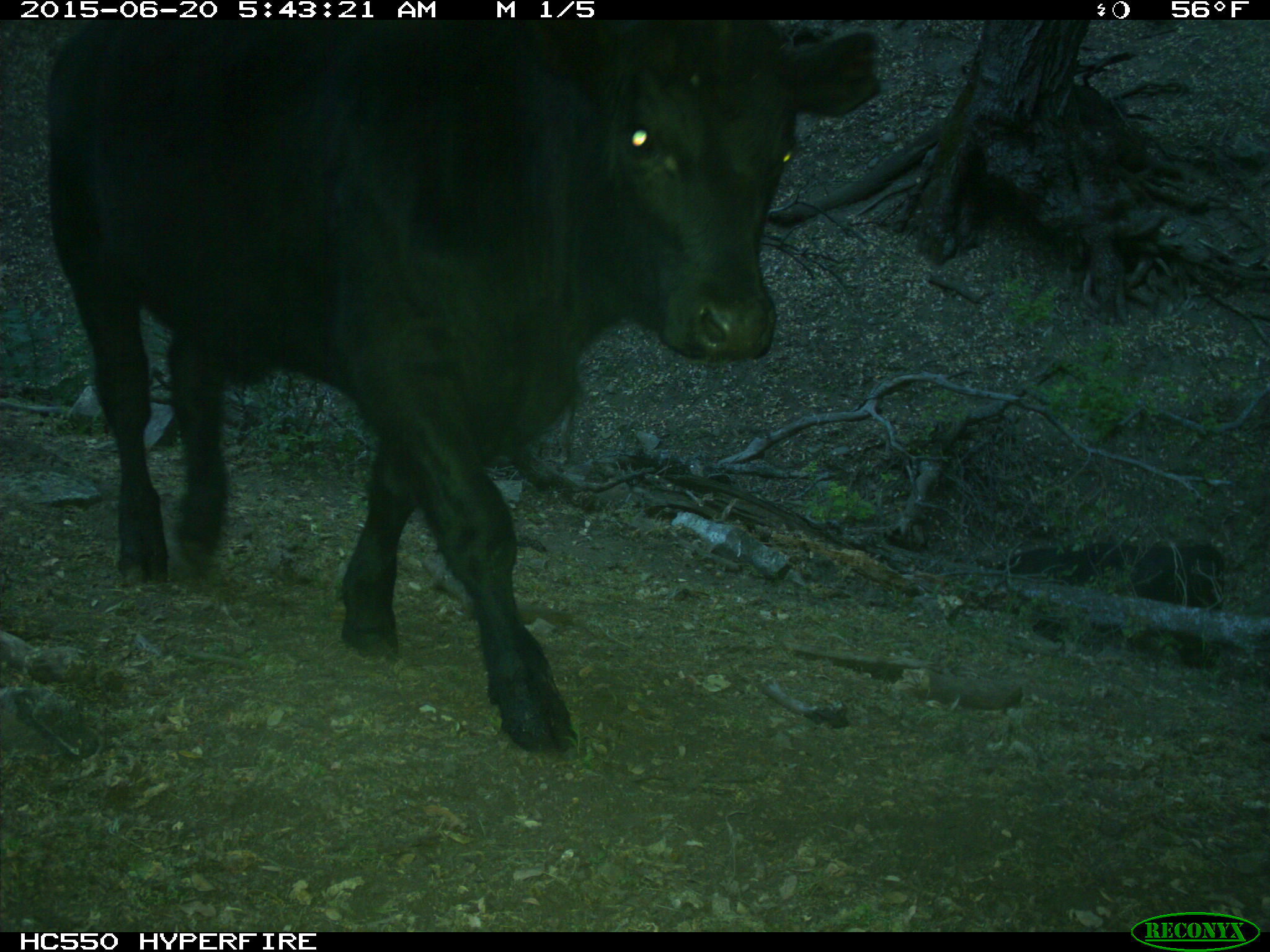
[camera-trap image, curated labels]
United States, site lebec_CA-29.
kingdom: Animalia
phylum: Chordata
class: Mammalia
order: Artiodactyla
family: Bovidae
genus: Bos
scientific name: Bos taurus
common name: domestic cow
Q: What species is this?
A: Bos taurus (domestic cow).